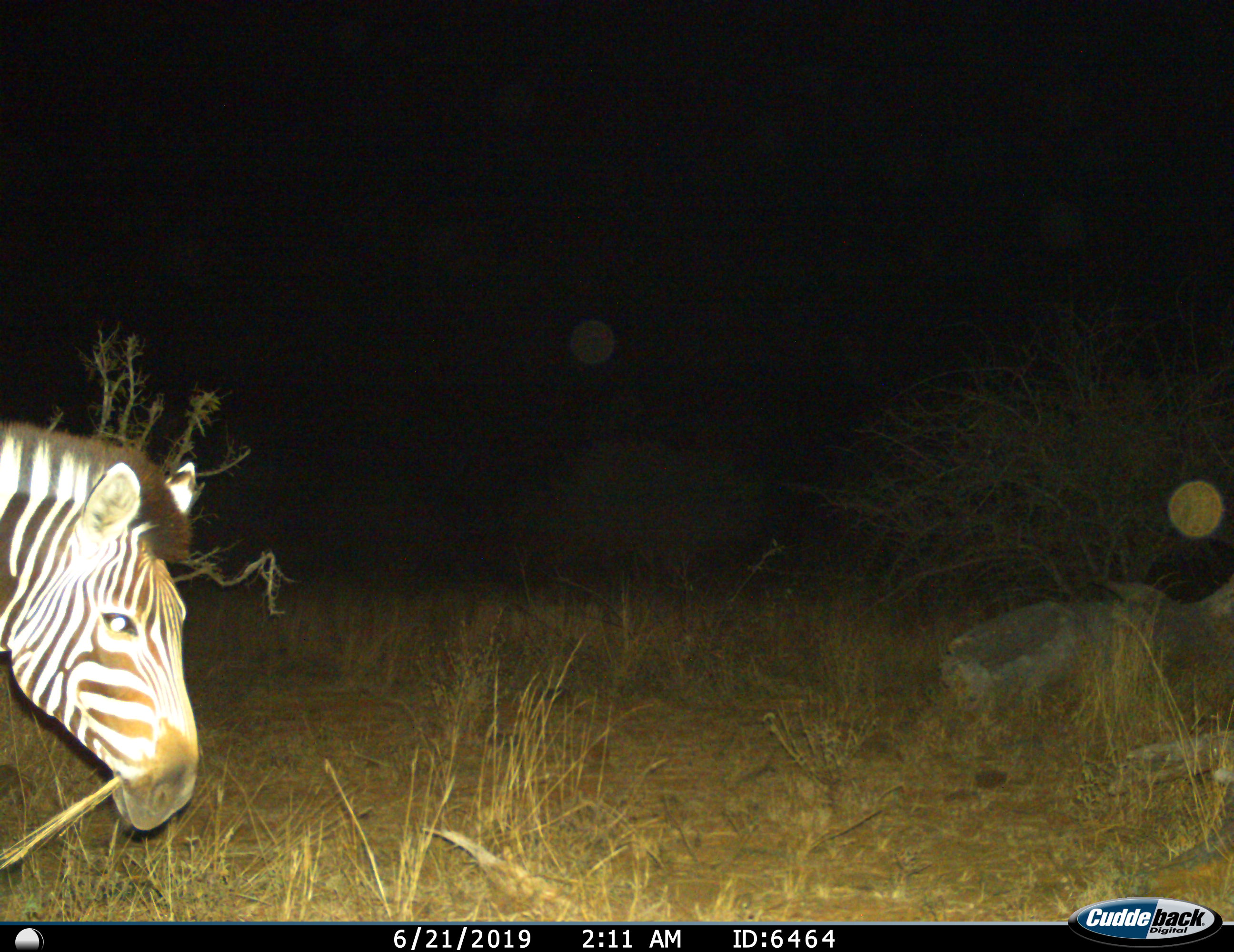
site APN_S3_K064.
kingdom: Animalia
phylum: Chordata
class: Mammalia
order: Perissodactyla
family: Equidae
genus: Equus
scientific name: Equus quagga burchellii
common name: burchell's zebra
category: zebraburchells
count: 1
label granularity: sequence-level